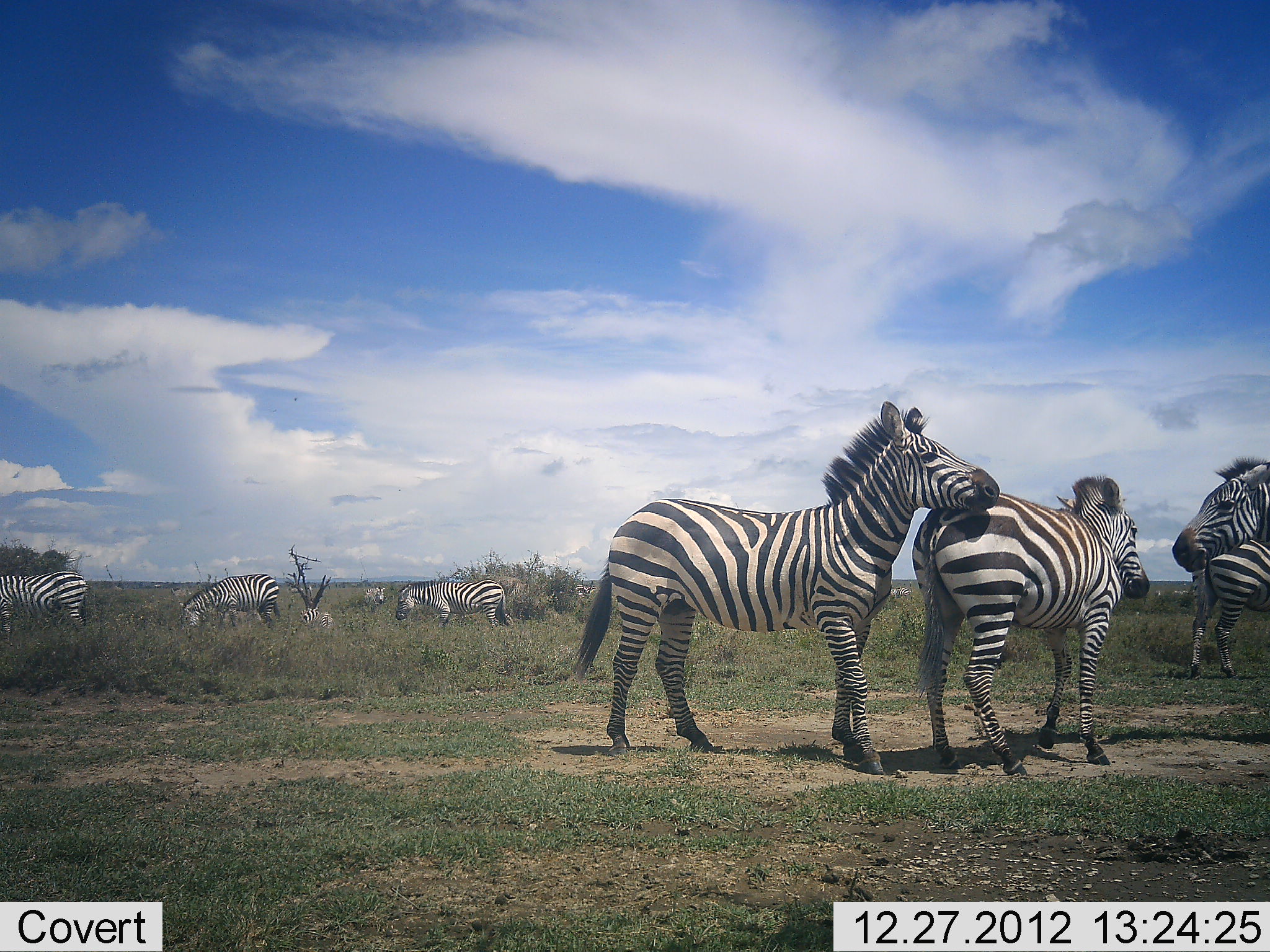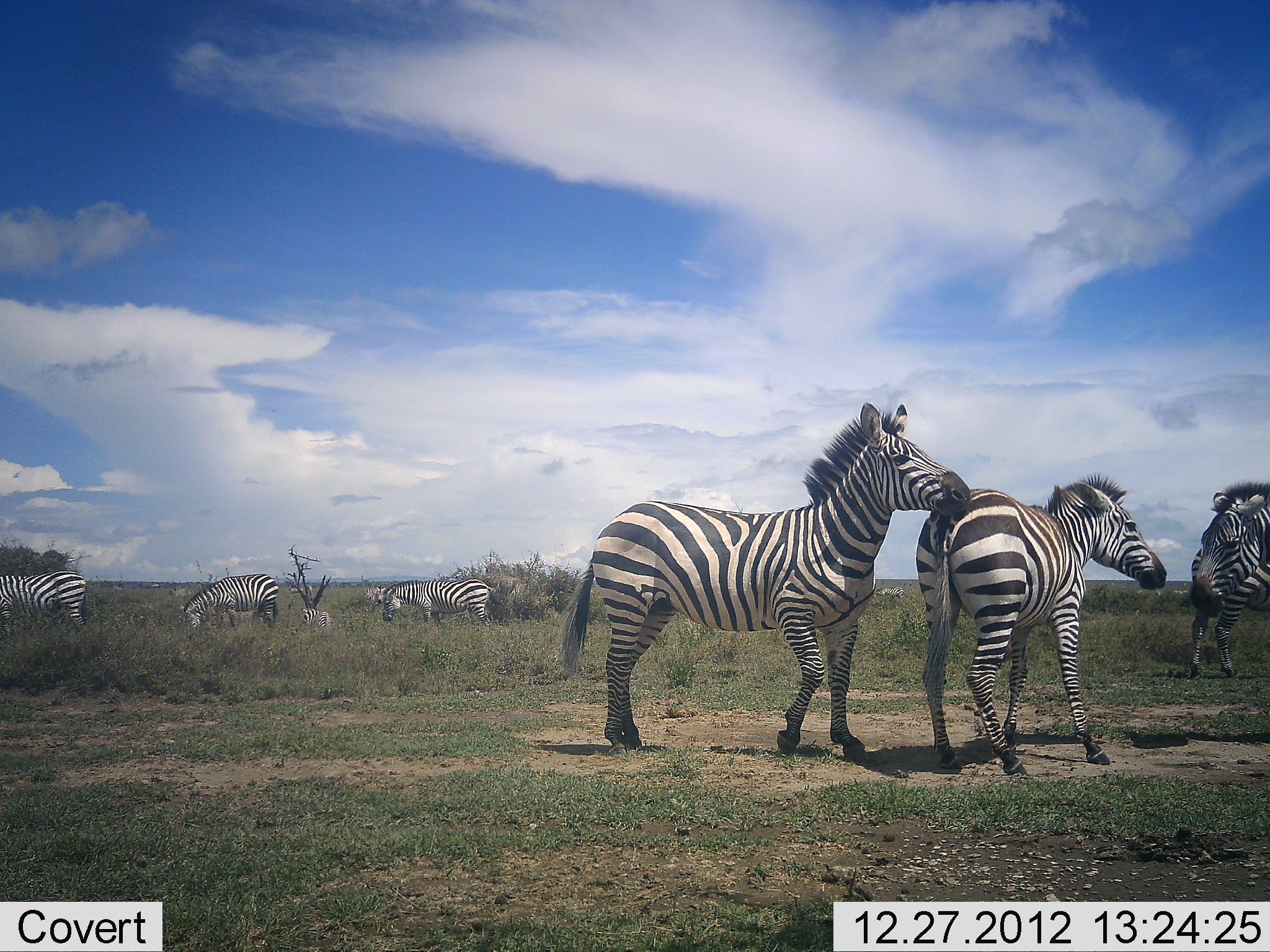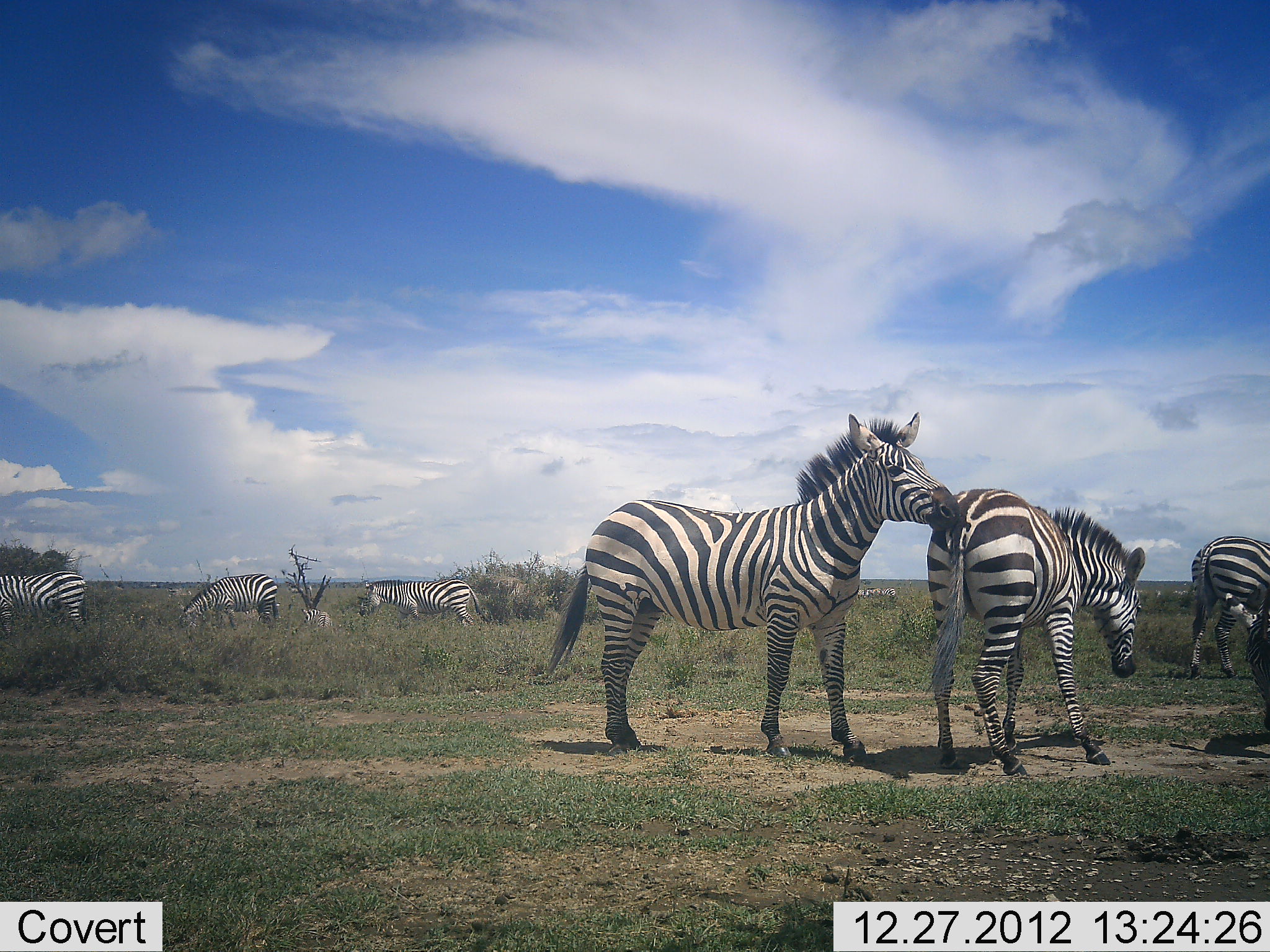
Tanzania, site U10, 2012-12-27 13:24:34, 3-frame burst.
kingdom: Animalia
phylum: Chordata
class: Mammalia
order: Perissodactyla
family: Equidae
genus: Equus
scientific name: Equus quagga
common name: plains zebra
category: zebra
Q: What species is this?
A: Zebra (plains zebra) (Equus quagga).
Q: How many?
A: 9.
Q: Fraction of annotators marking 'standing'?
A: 70%.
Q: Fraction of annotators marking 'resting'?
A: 0%.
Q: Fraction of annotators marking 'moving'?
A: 40%.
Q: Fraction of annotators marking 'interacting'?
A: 50%.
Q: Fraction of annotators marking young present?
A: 20%.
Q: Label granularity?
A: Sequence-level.